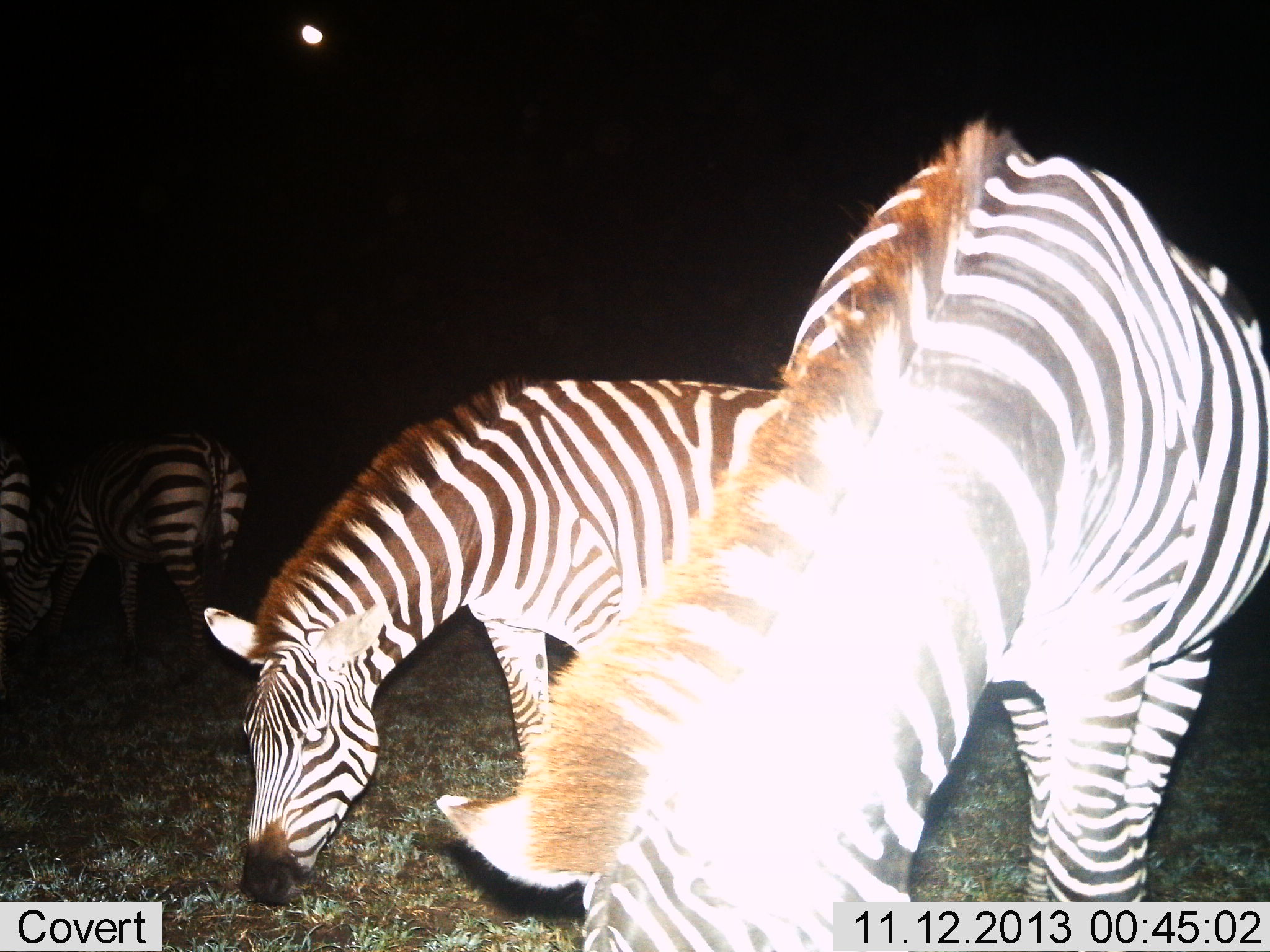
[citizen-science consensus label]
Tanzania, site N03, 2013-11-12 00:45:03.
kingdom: Animalia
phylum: Chordata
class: Mammalia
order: Perissodactyla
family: Equidae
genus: Equus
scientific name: Equus quagga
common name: plains zebra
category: zebra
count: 4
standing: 40%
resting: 0%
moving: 0%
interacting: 0%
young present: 0%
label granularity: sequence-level